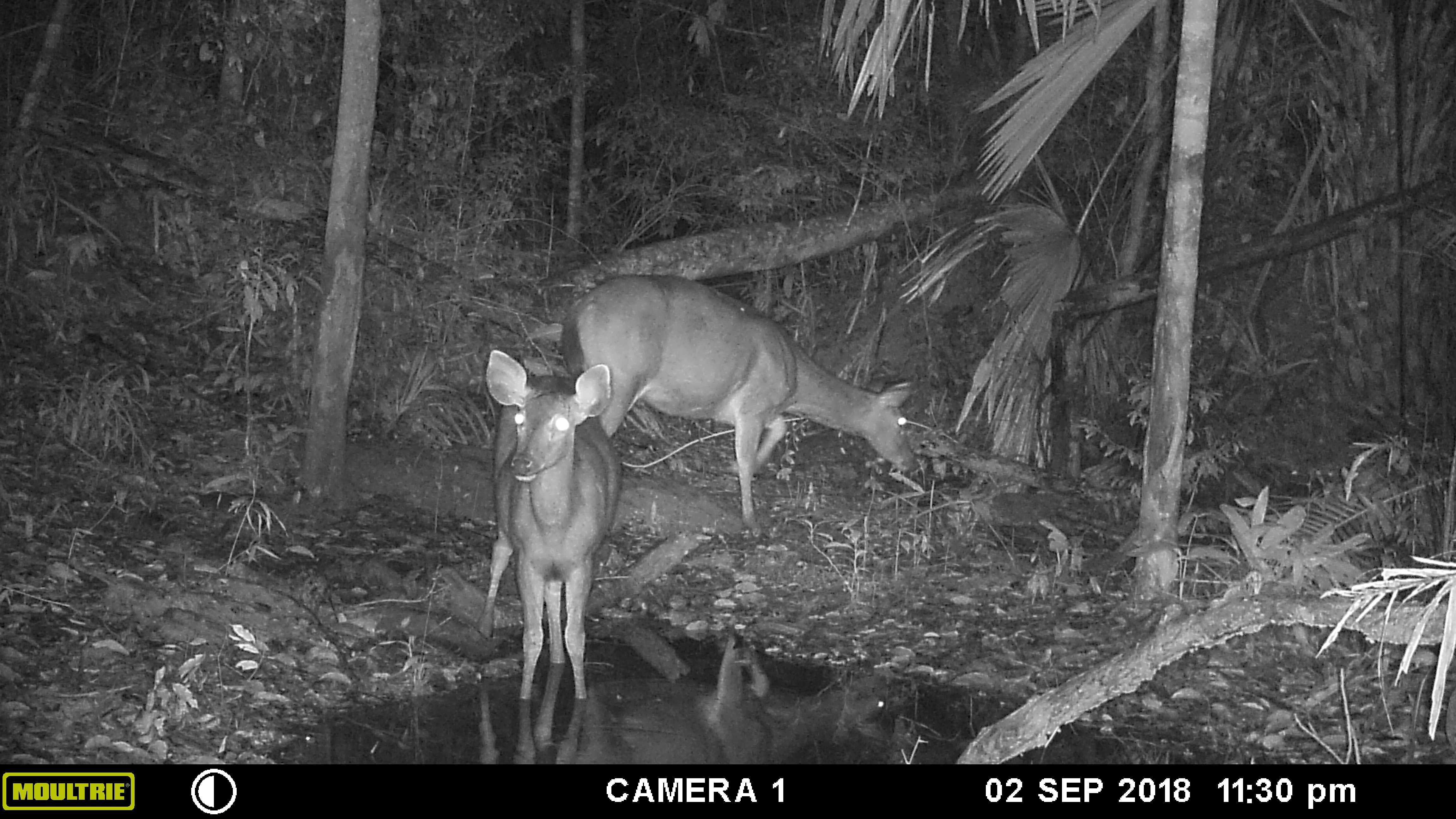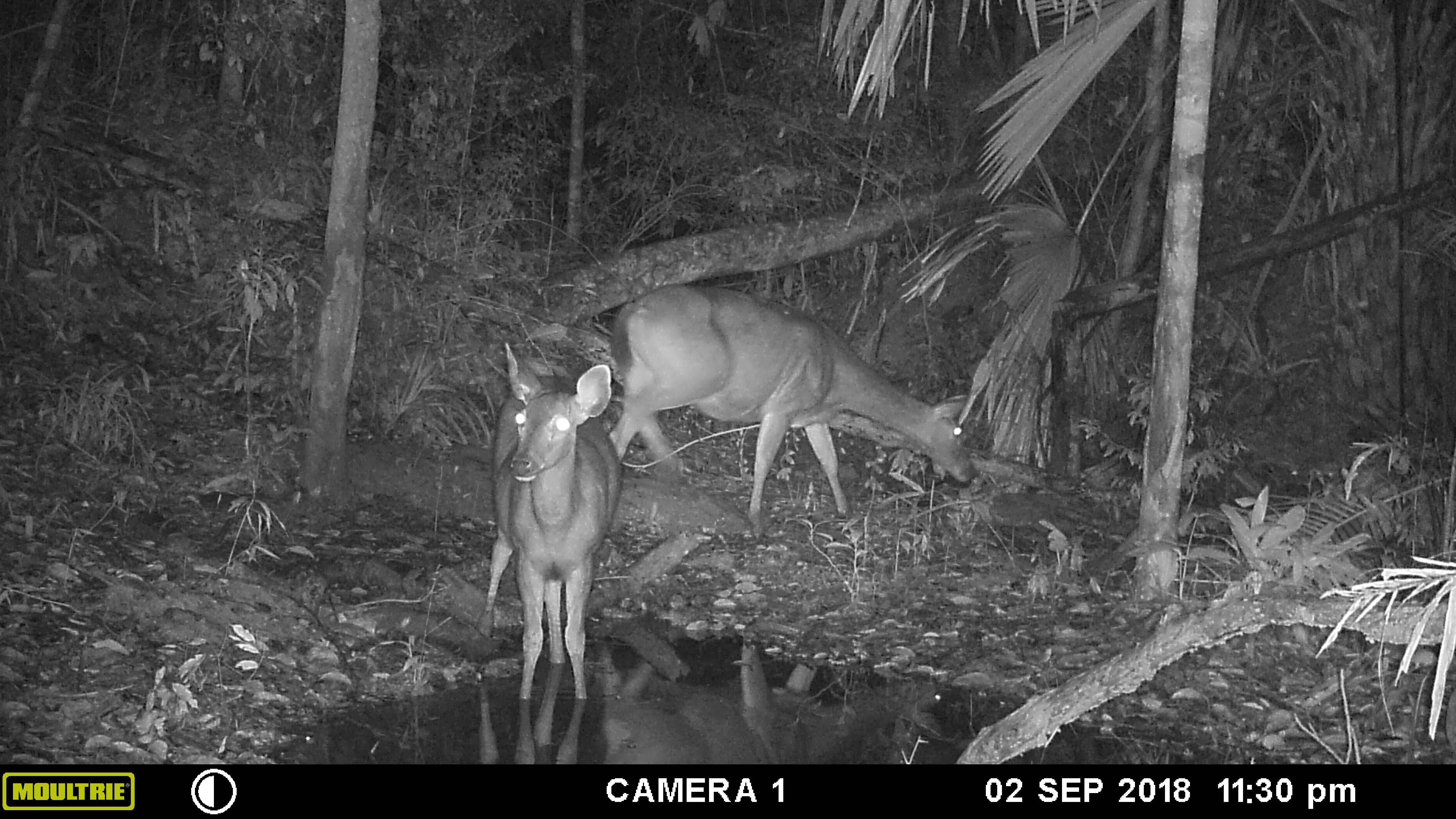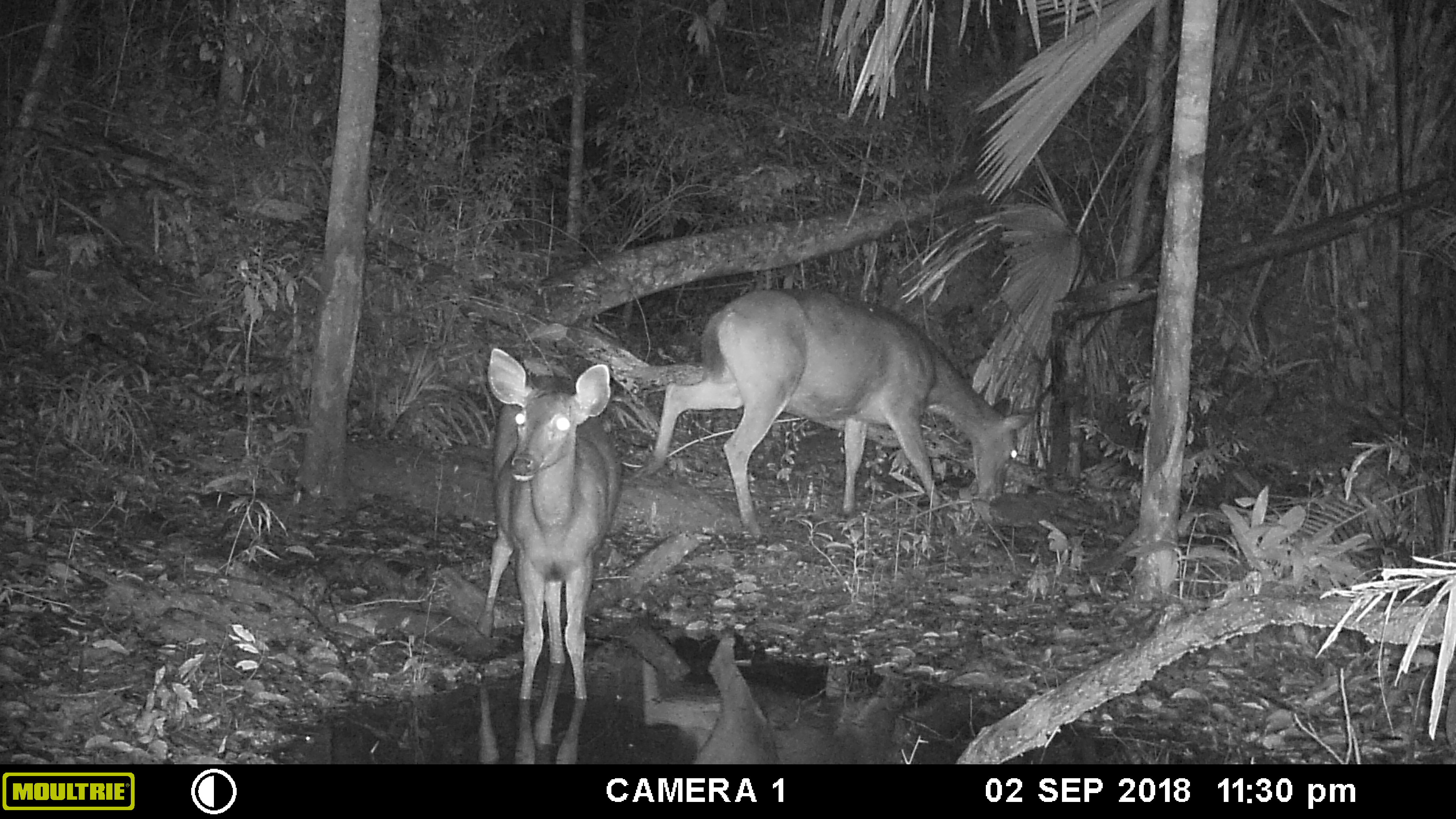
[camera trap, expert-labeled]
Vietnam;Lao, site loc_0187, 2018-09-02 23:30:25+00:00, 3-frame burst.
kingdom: Animalia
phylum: Chordata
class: Mammalia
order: Artiodactyla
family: Cervidae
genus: Rusa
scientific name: Rusa unicolor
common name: sambar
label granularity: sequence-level